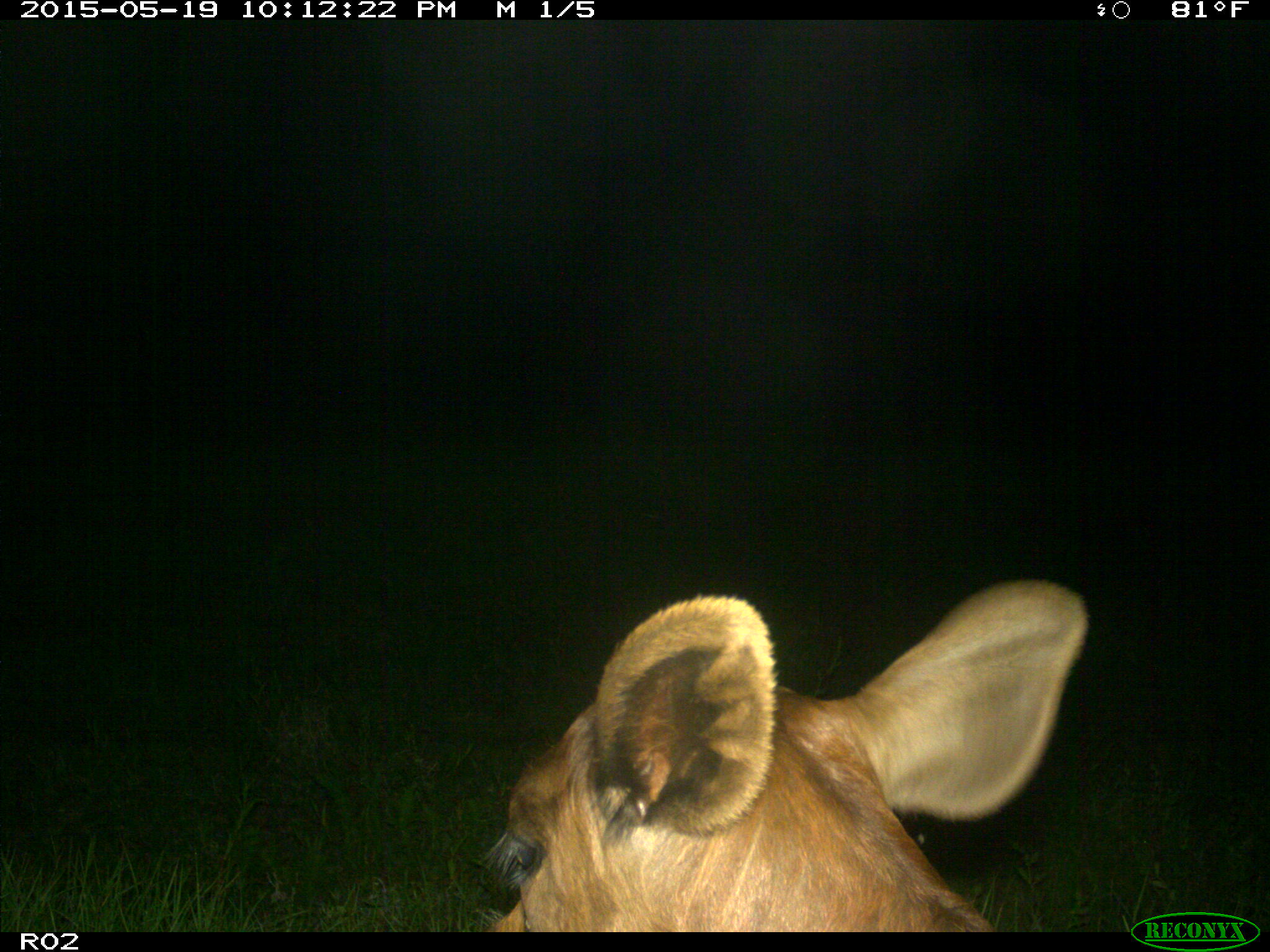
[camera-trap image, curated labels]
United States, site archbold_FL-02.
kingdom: Animalia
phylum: Chordata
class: Mammalia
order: Artiodactyla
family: Bovidae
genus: Bos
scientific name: Bos taurus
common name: domestic cow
Bos taurus (domestic cow).